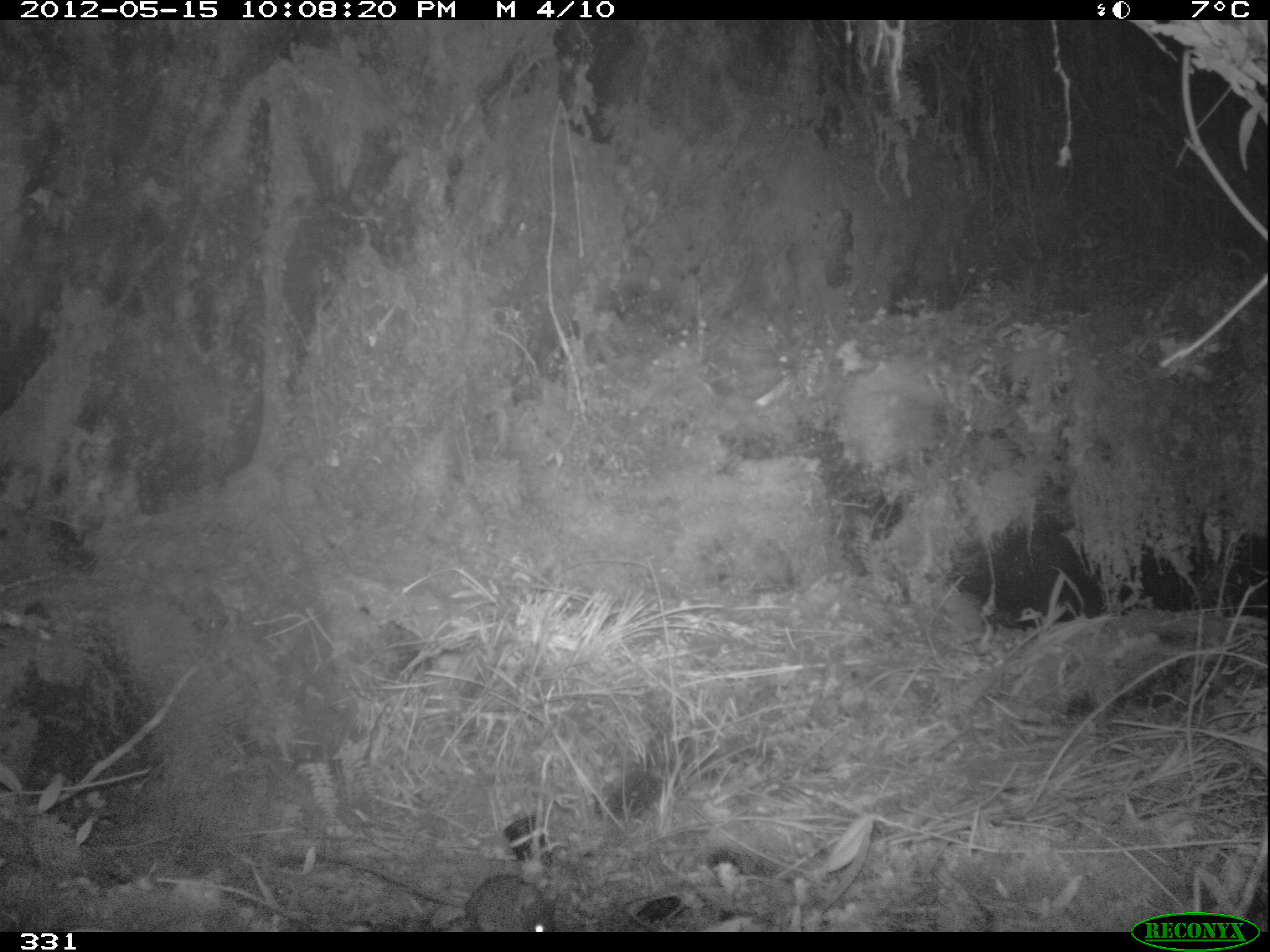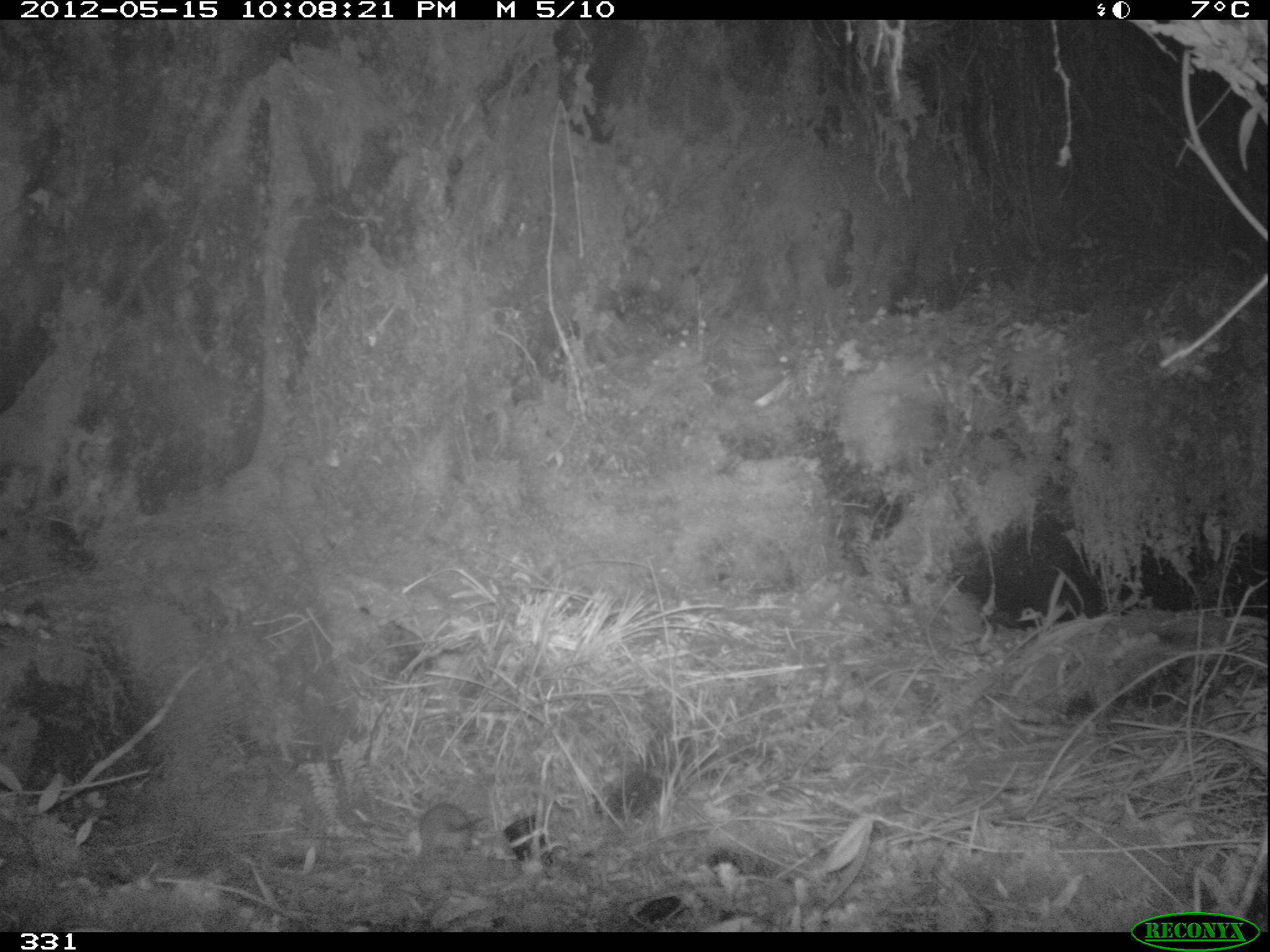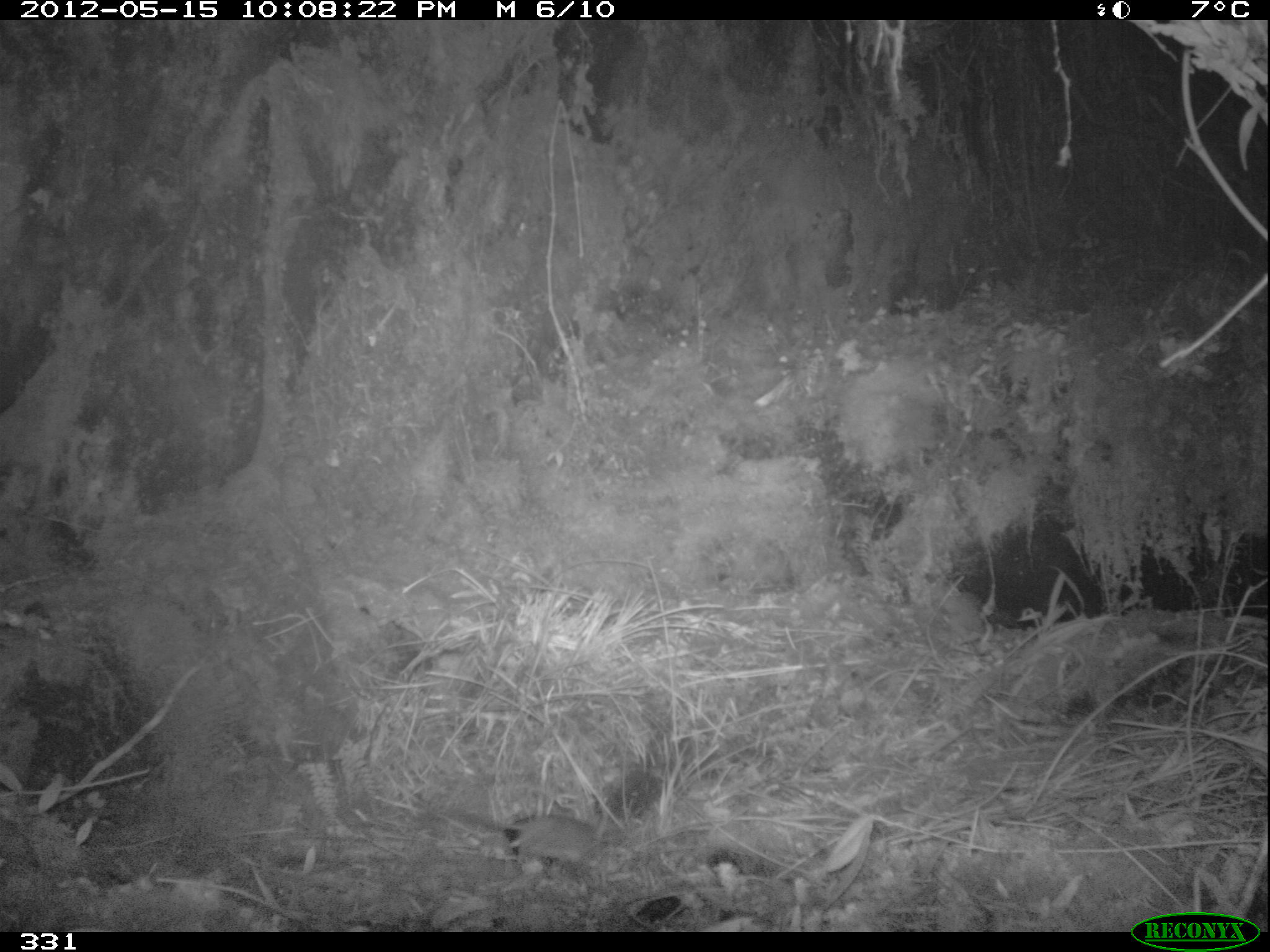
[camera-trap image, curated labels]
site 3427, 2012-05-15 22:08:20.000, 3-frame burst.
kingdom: Animalia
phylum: Chordata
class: Mammalia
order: Rodentia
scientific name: Rodentia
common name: rodents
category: unknown rodent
Unknown rodent (rodents) (Rodentia).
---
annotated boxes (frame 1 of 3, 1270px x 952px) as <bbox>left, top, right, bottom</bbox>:
unknown rodent: <bbox>276, 852, 560, 932</bbox>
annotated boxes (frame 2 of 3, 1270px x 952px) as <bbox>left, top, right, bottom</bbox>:
unknown rodent: <bbox>418, 802, 493, 863</bbox>